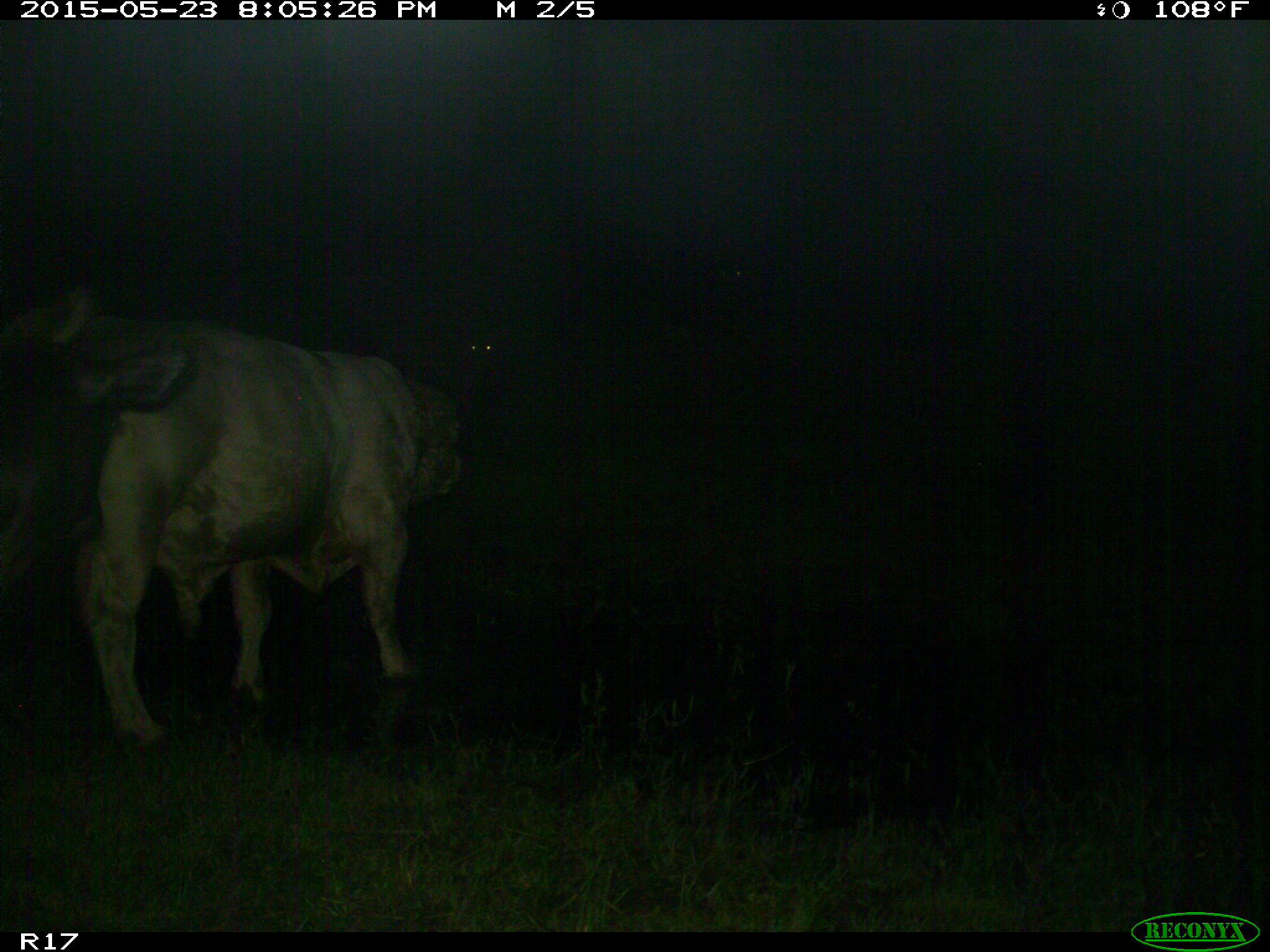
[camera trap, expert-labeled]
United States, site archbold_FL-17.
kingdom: Animalia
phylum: Chordata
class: Mammalia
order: Artiodactyla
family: Bovidae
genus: Bos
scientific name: Bos taurus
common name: domestic cow